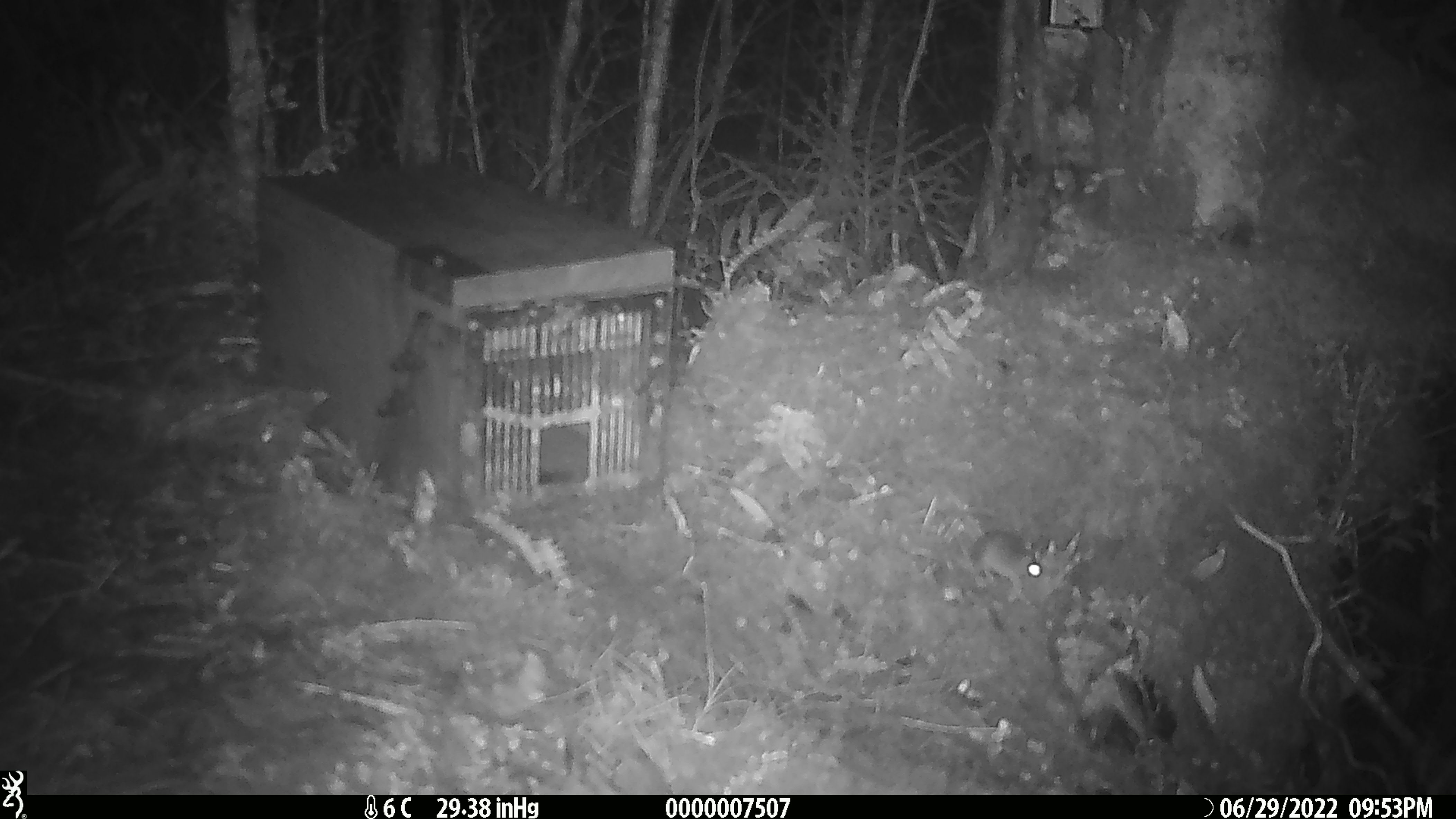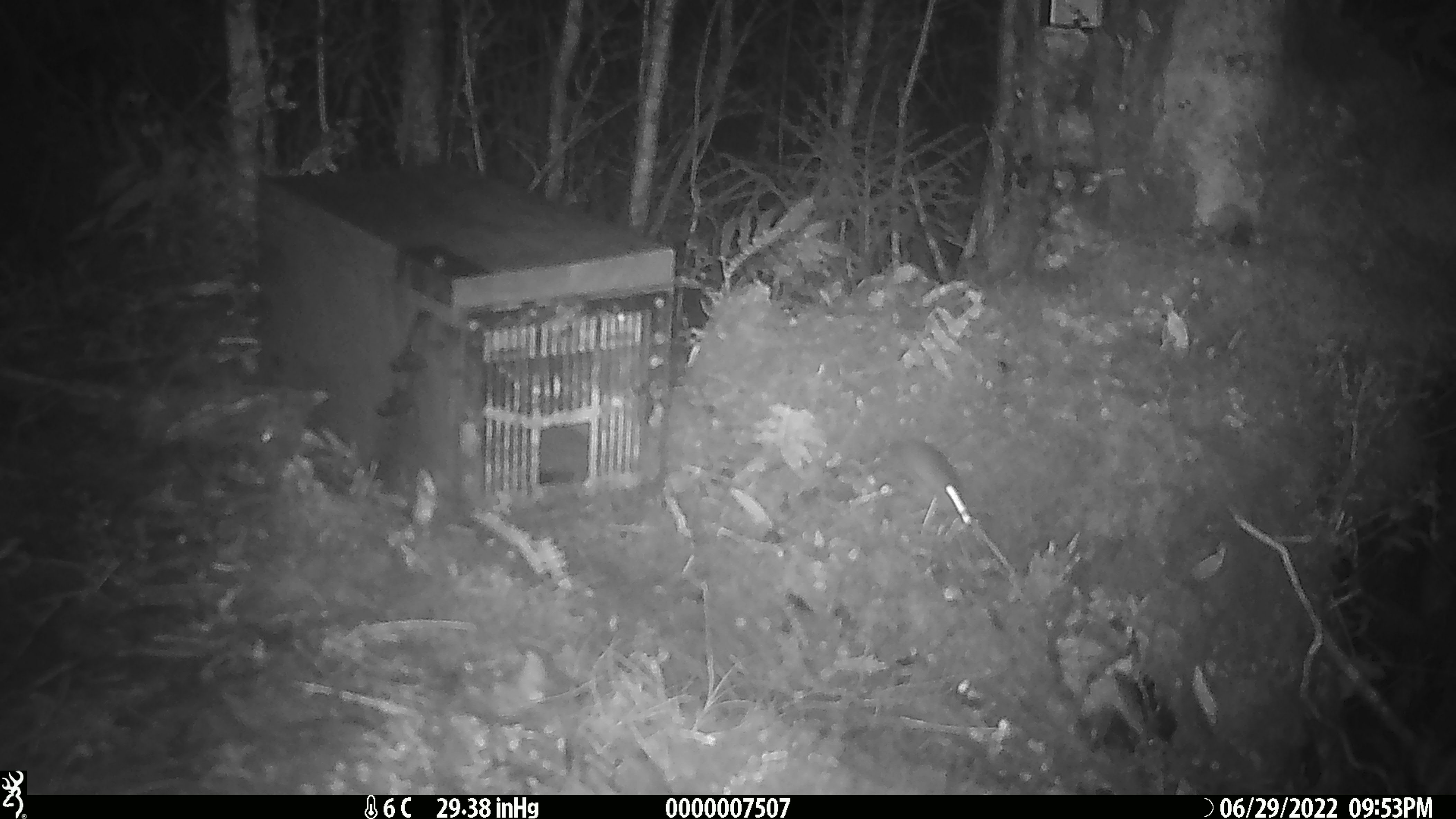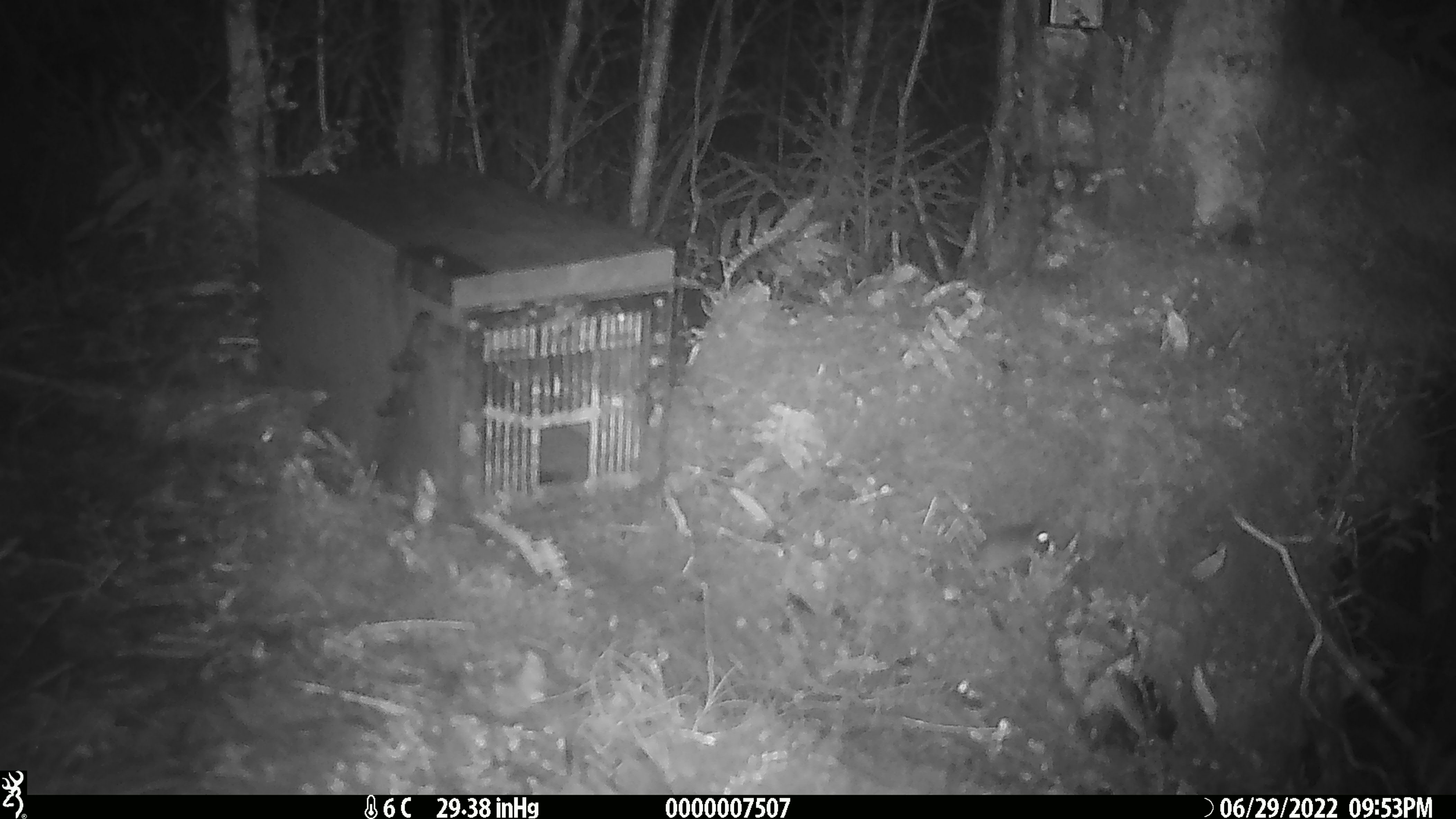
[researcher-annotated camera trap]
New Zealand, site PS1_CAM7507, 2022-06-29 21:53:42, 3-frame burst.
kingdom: Animalia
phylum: Chordata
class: Mammalia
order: Rodentia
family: Muridae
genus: Mus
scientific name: Mus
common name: mouse